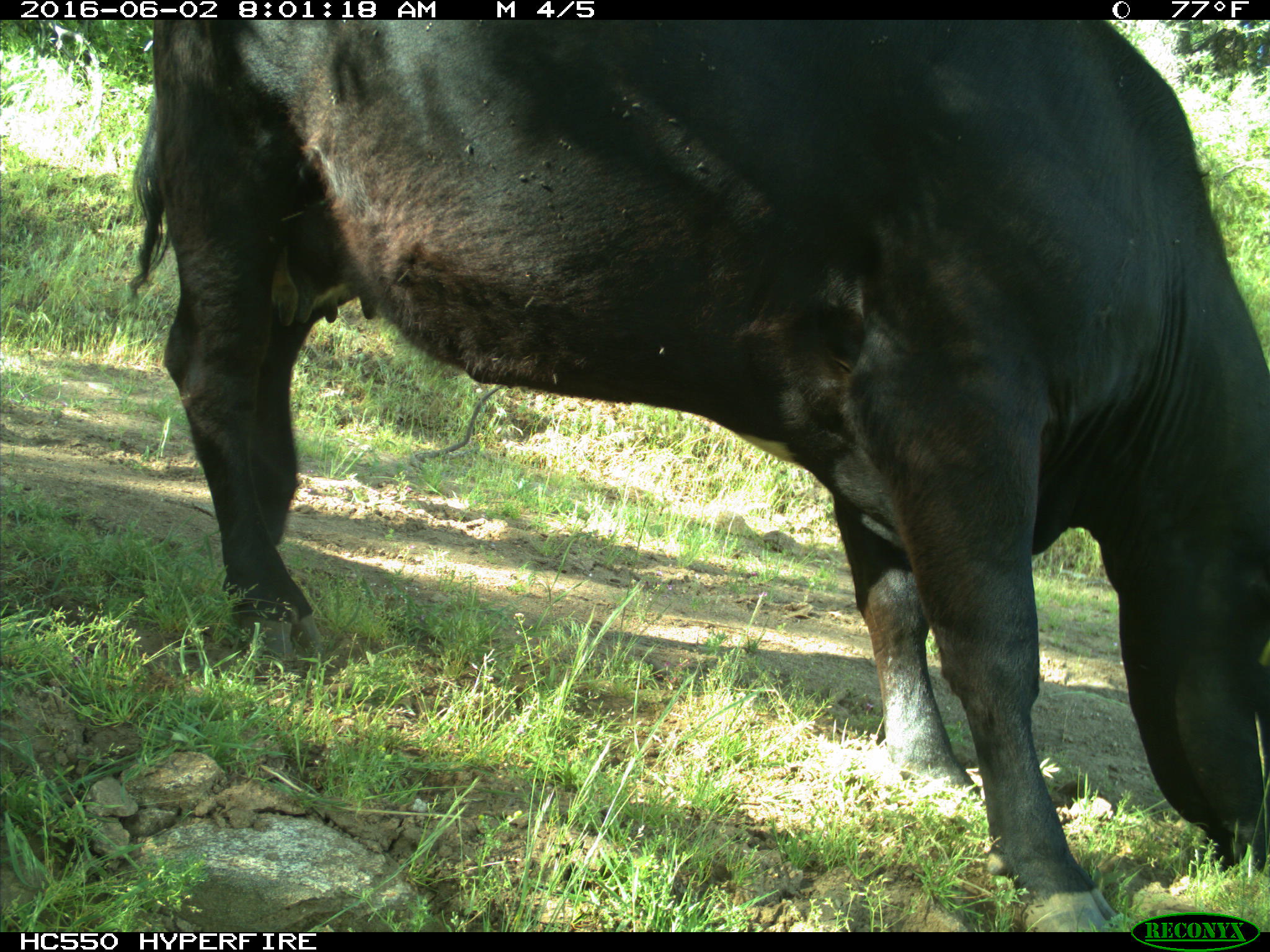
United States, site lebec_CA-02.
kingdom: Animalia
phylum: Chordata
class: Mammalia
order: Artiodactyla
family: Bovidae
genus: Bos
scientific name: Bos taurus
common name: domestic cow